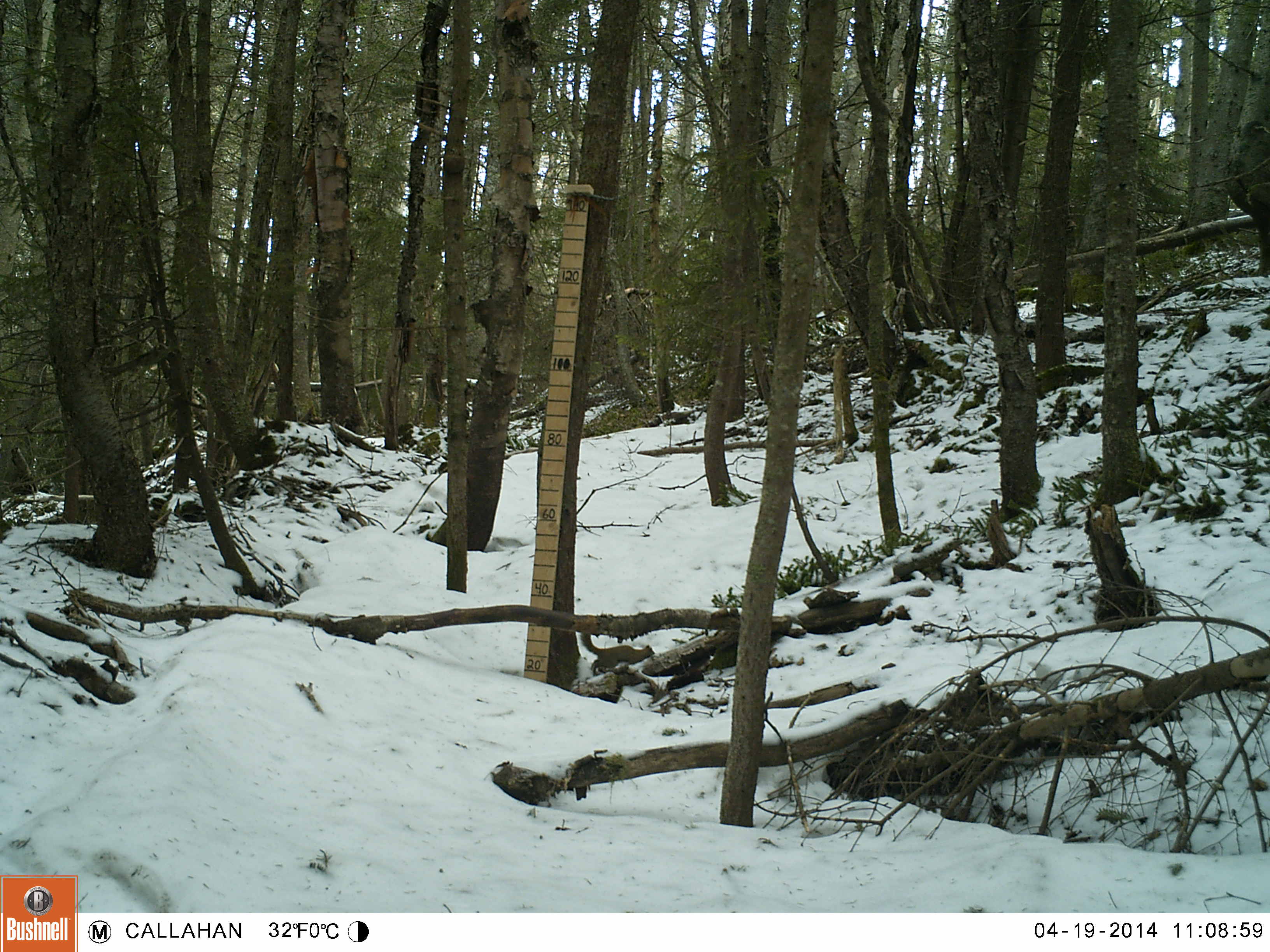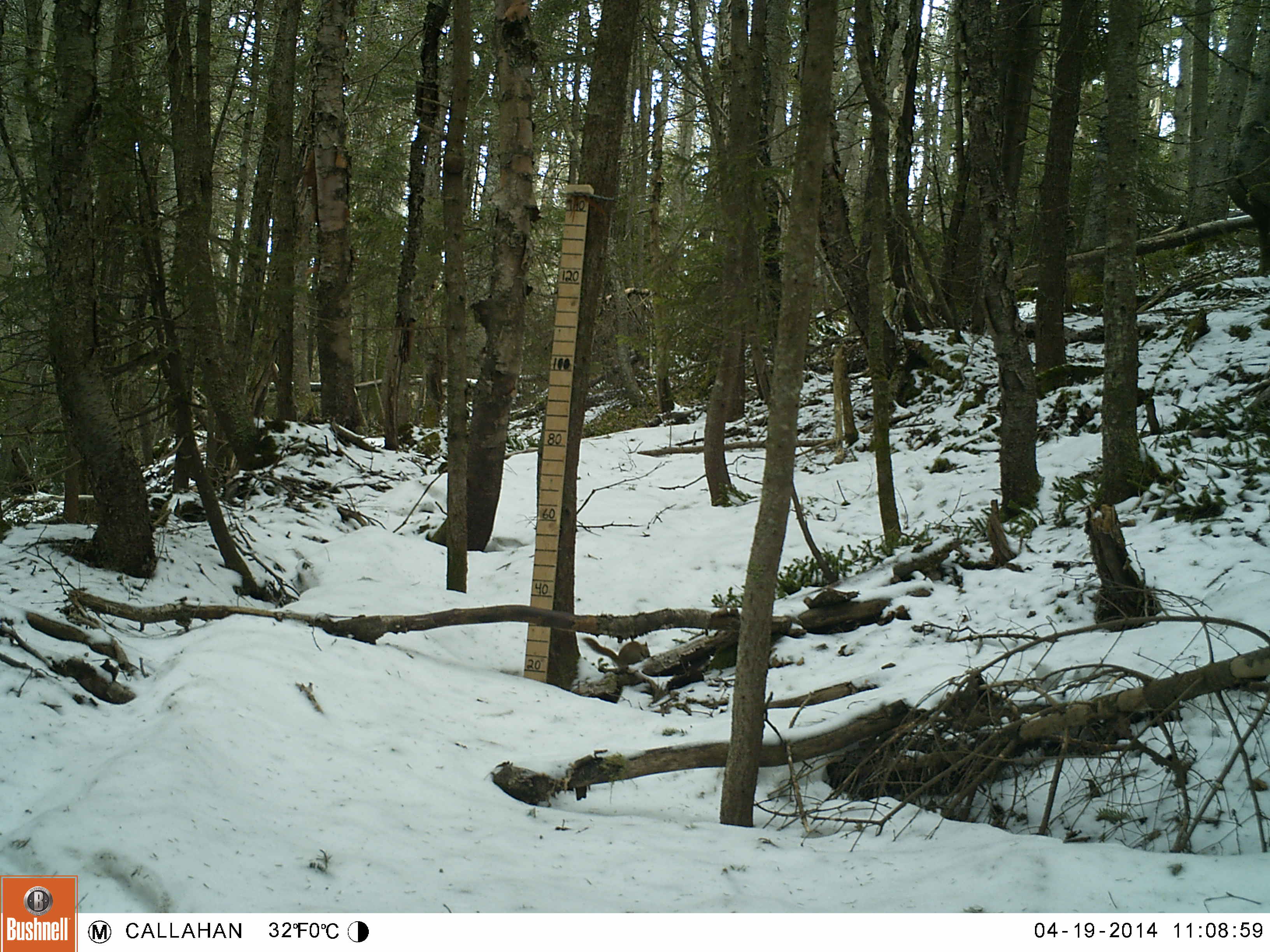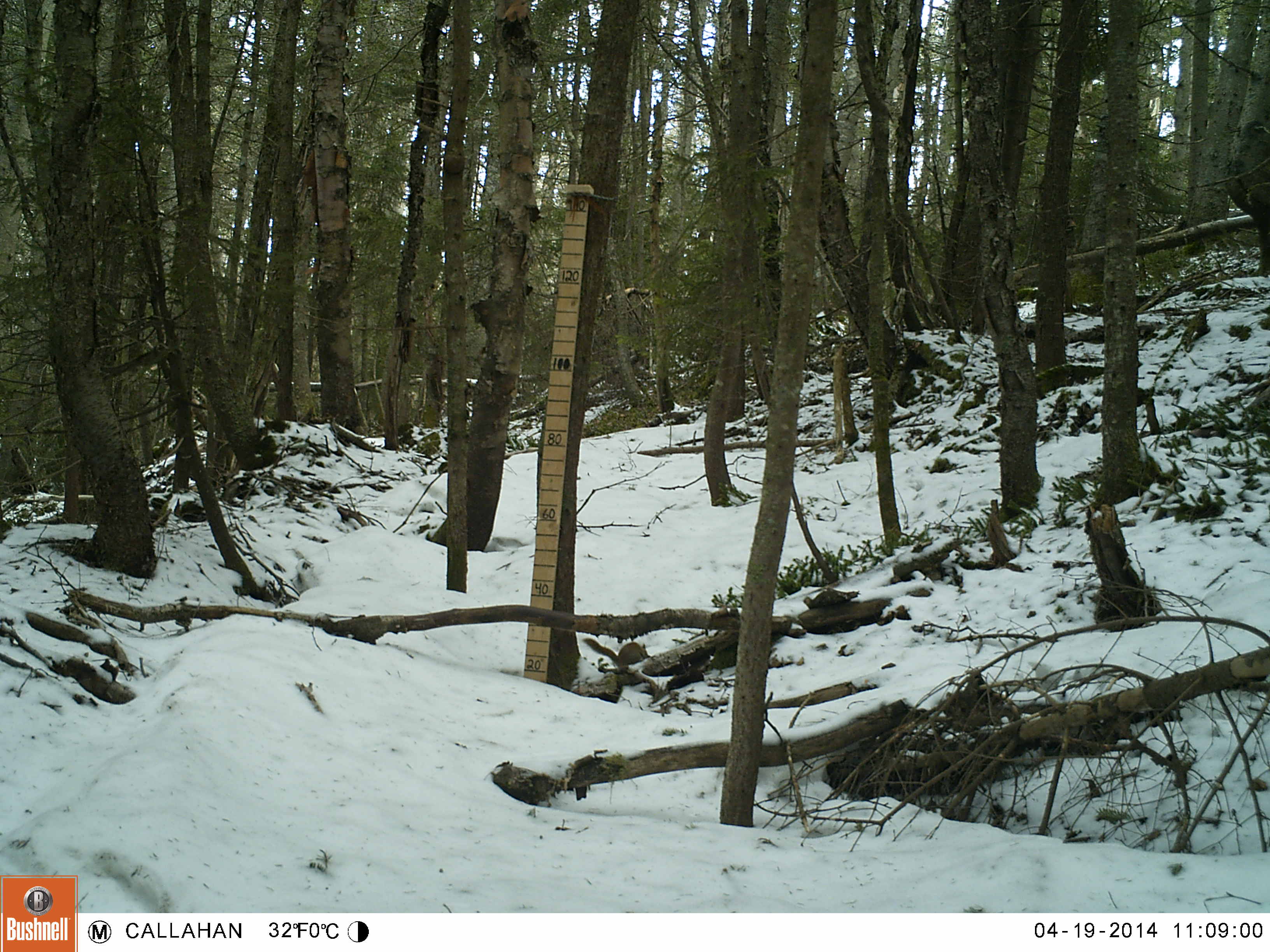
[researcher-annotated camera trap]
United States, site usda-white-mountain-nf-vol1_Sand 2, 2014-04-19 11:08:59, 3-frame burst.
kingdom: Animalia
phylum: Chordata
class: Mammalia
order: Rodentia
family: Sciuridae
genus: Tamiasciurus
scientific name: Tamiasciurus hudsonicus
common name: red squirrel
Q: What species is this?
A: Red squirrel (Tamiasciurus hudsonicus).